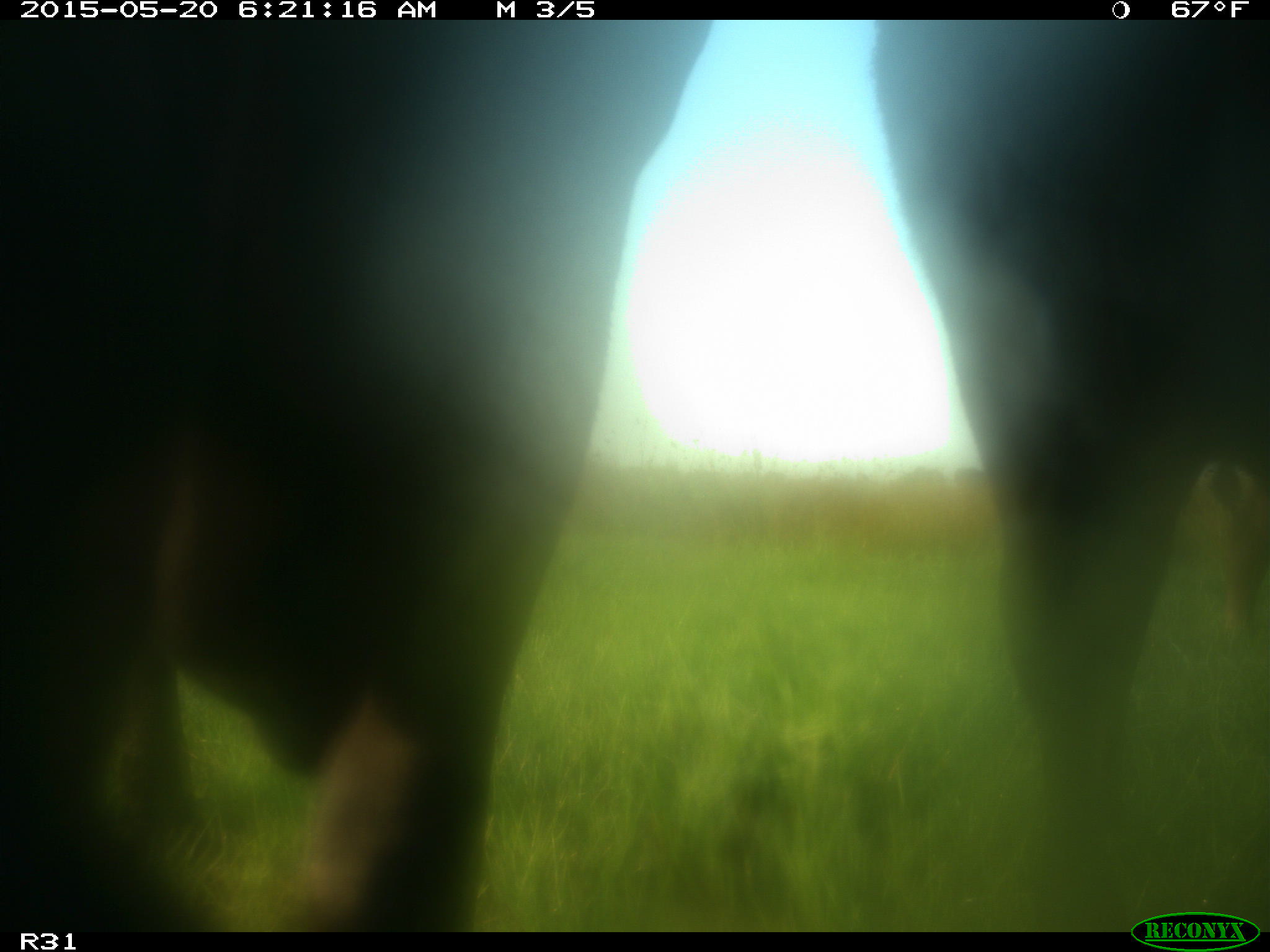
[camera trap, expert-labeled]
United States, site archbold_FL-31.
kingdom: Animalia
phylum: Chordata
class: Mammalia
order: Artiodactyla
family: Bovidae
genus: Bos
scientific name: Bos taurus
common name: domestic cow